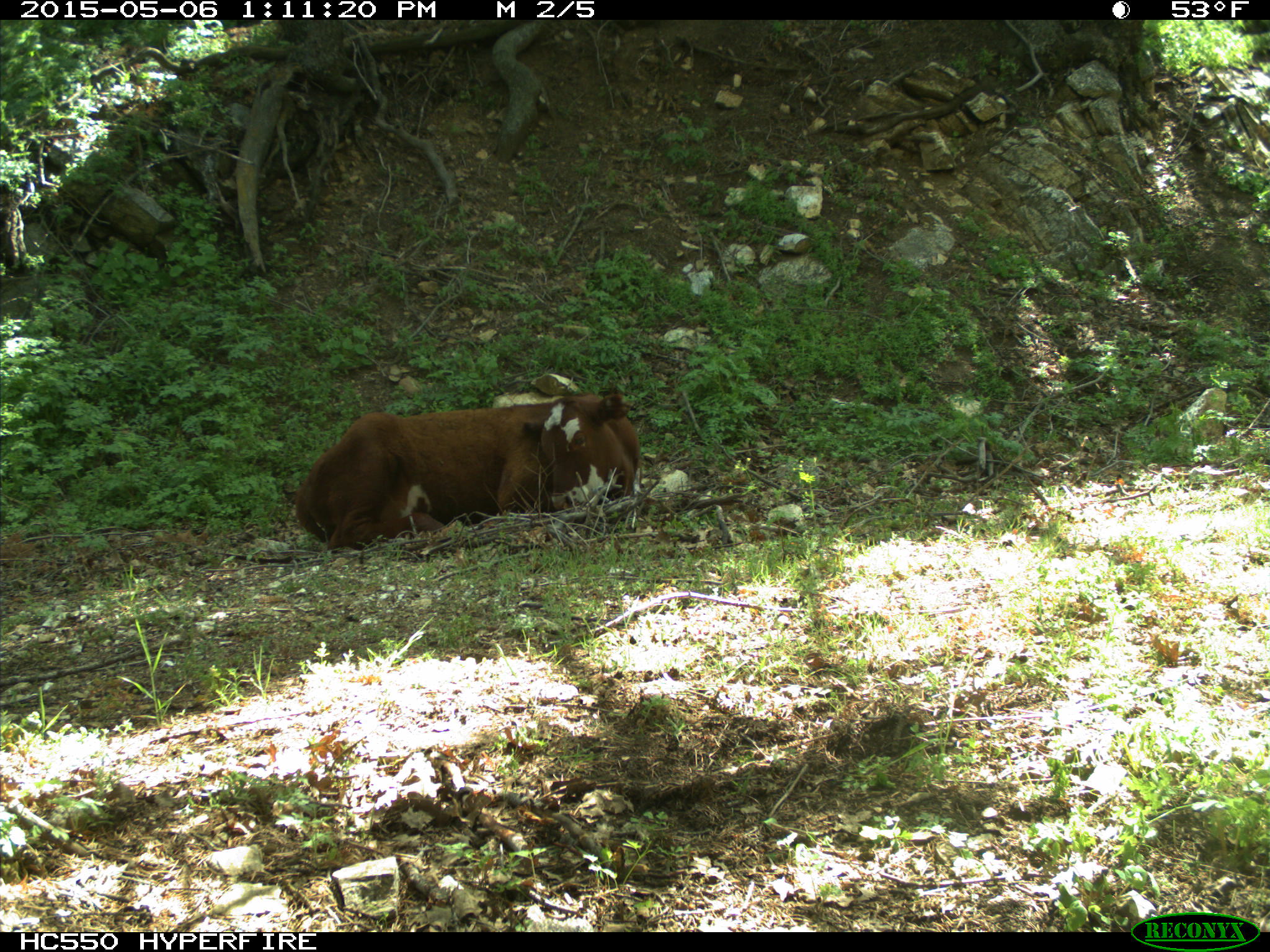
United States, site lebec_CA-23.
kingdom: Animalia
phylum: Chordata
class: Mammalia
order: Artiodactyla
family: Bovidae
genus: Bos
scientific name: Bos taurus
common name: domestic cow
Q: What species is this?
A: Bos taurus (domestic cow).